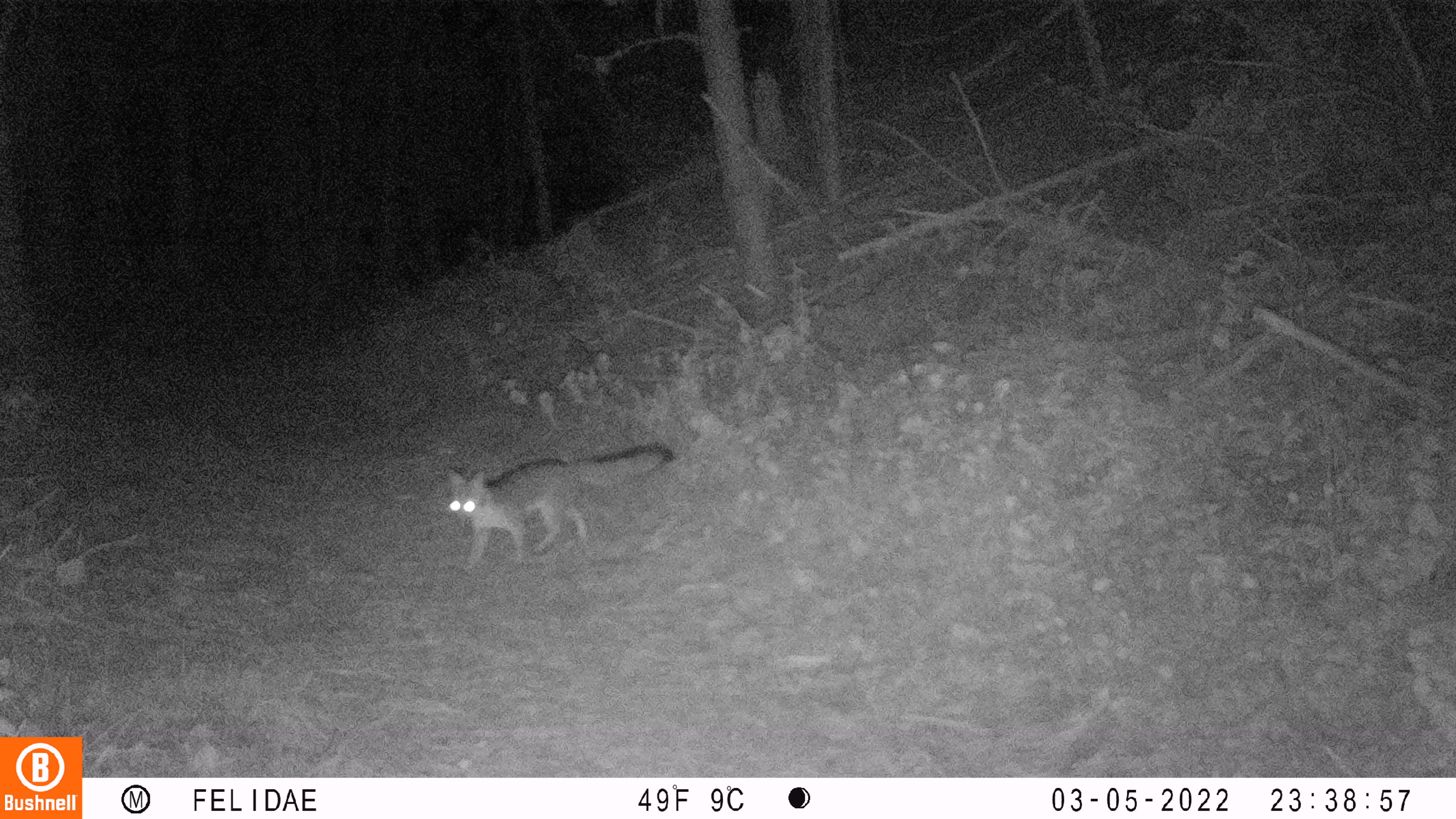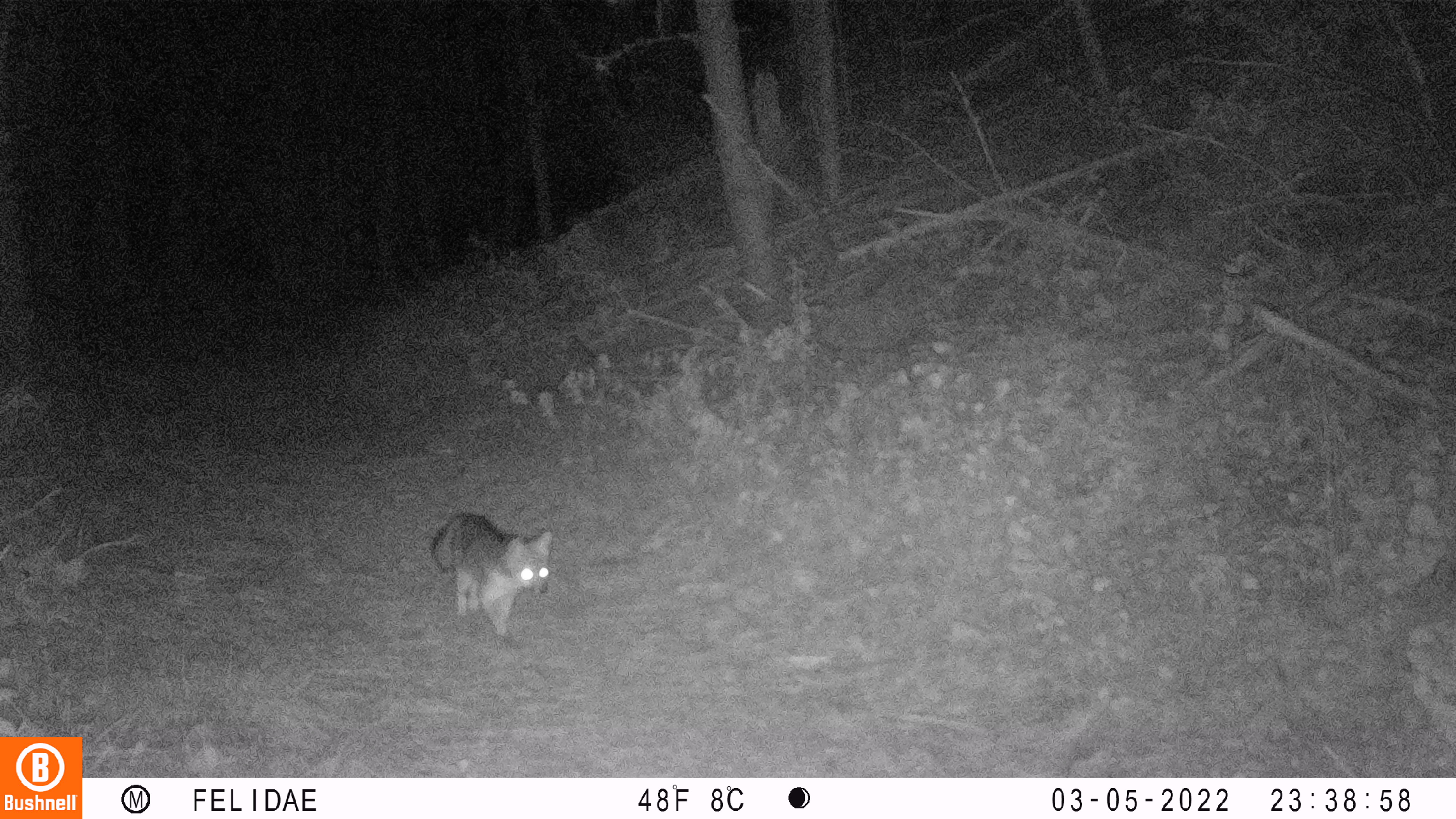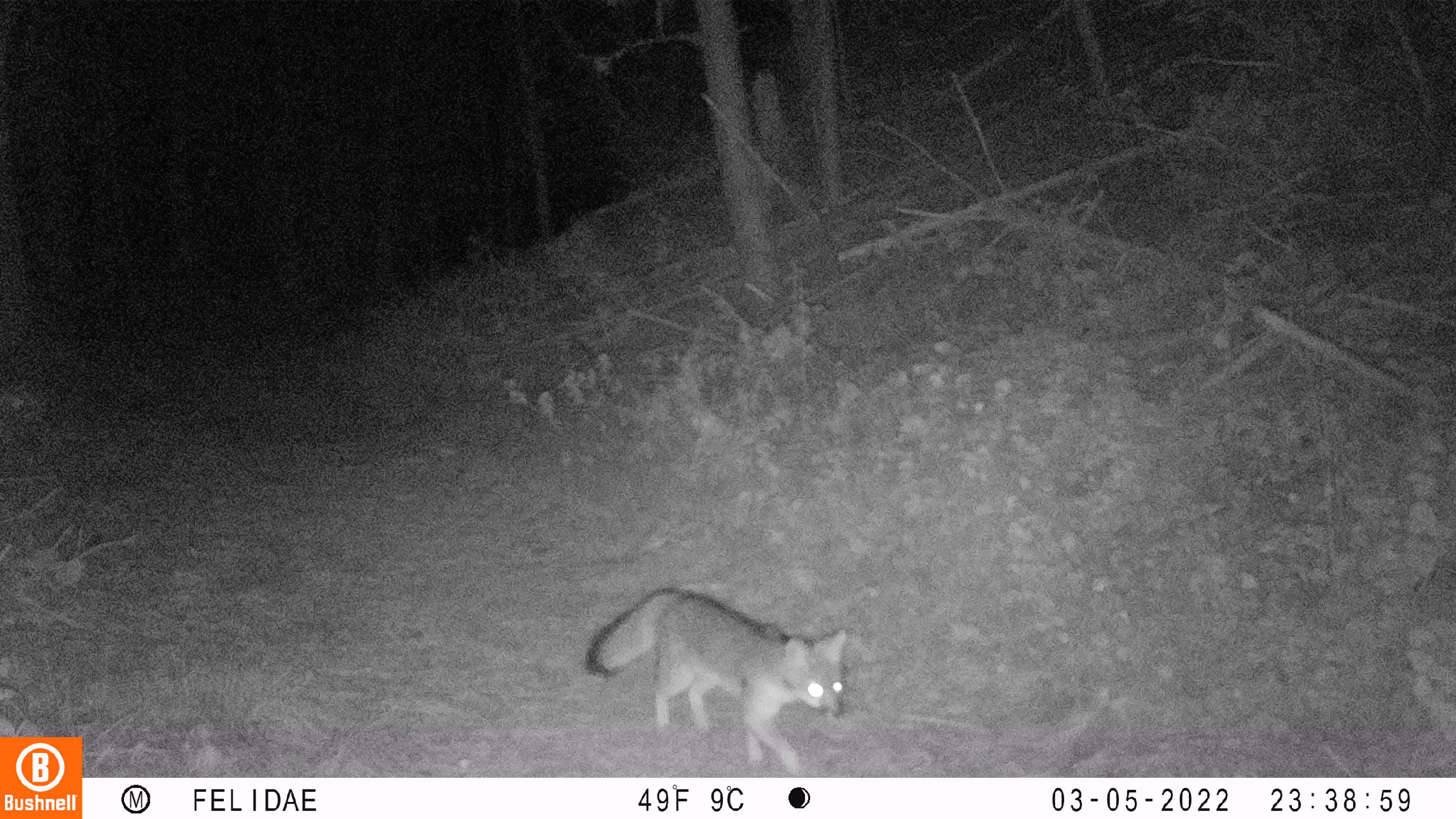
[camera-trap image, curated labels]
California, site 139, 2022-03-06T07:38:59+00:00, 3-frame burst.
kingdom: Animalia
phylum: Chordata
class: Mammalia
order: Carnivora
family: Canidae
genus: Urocyon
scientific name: Urocyon cinereoargenteus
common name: gray fox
Gray fox (Urocyon cinereoargenteus).